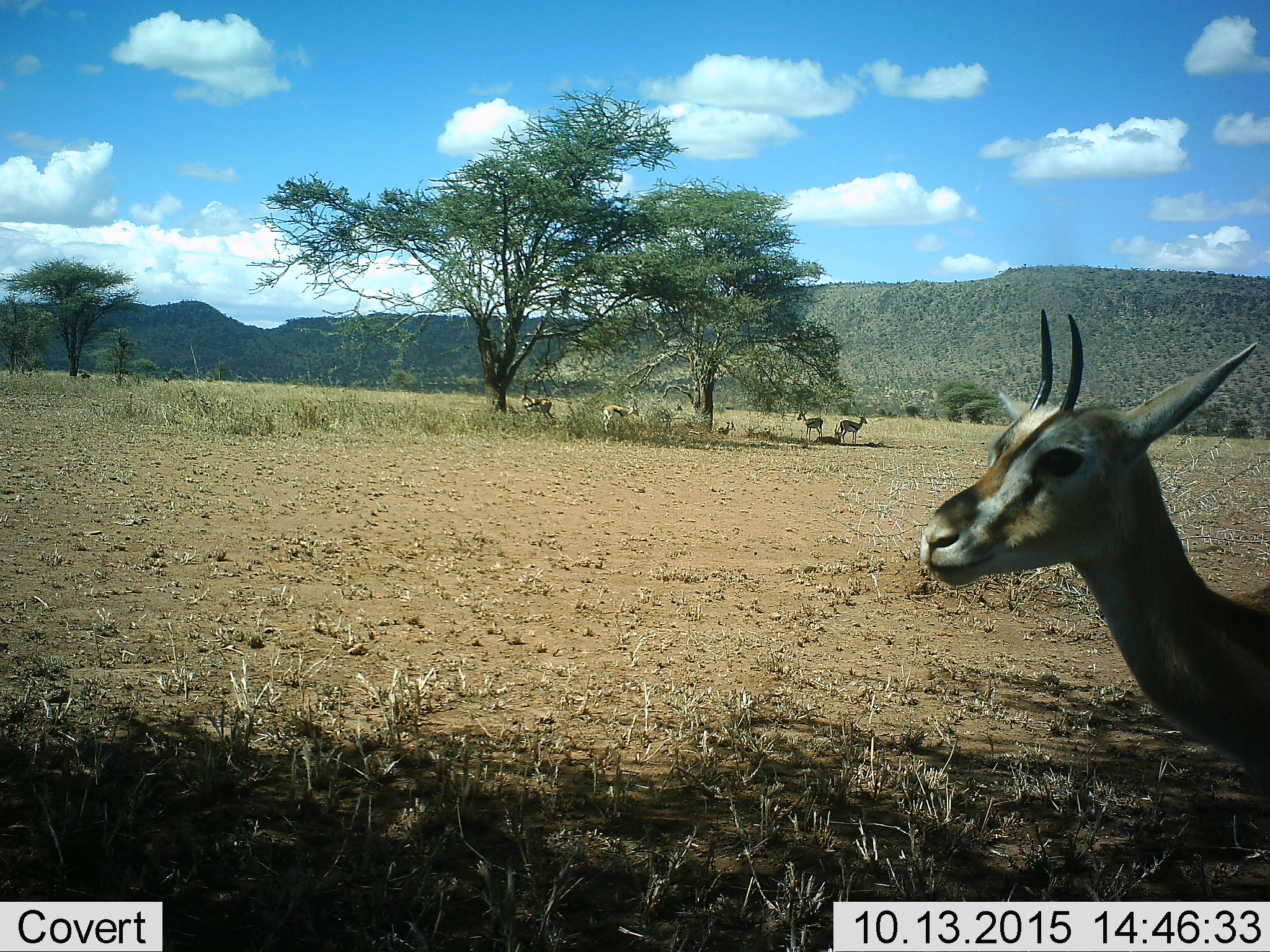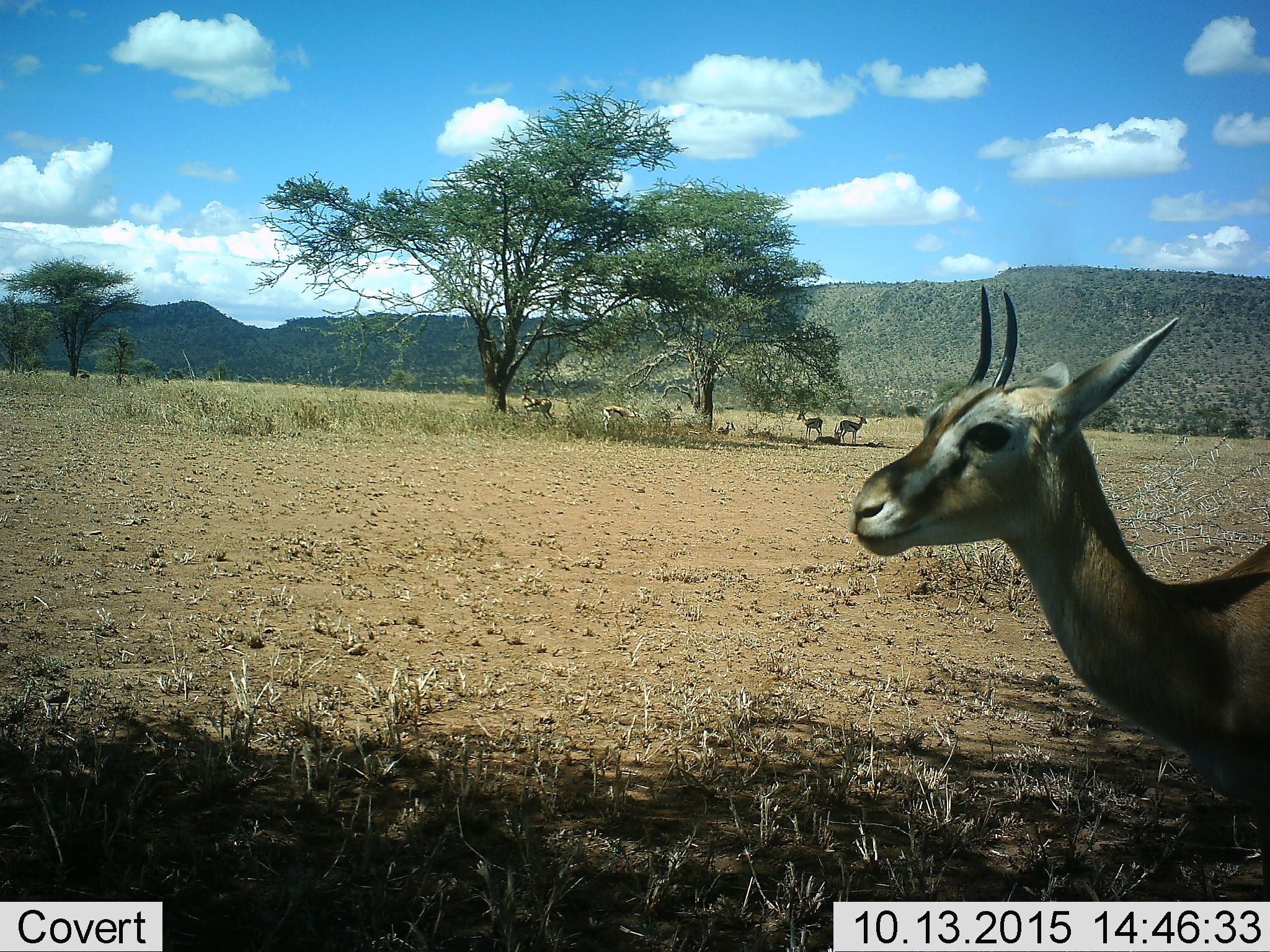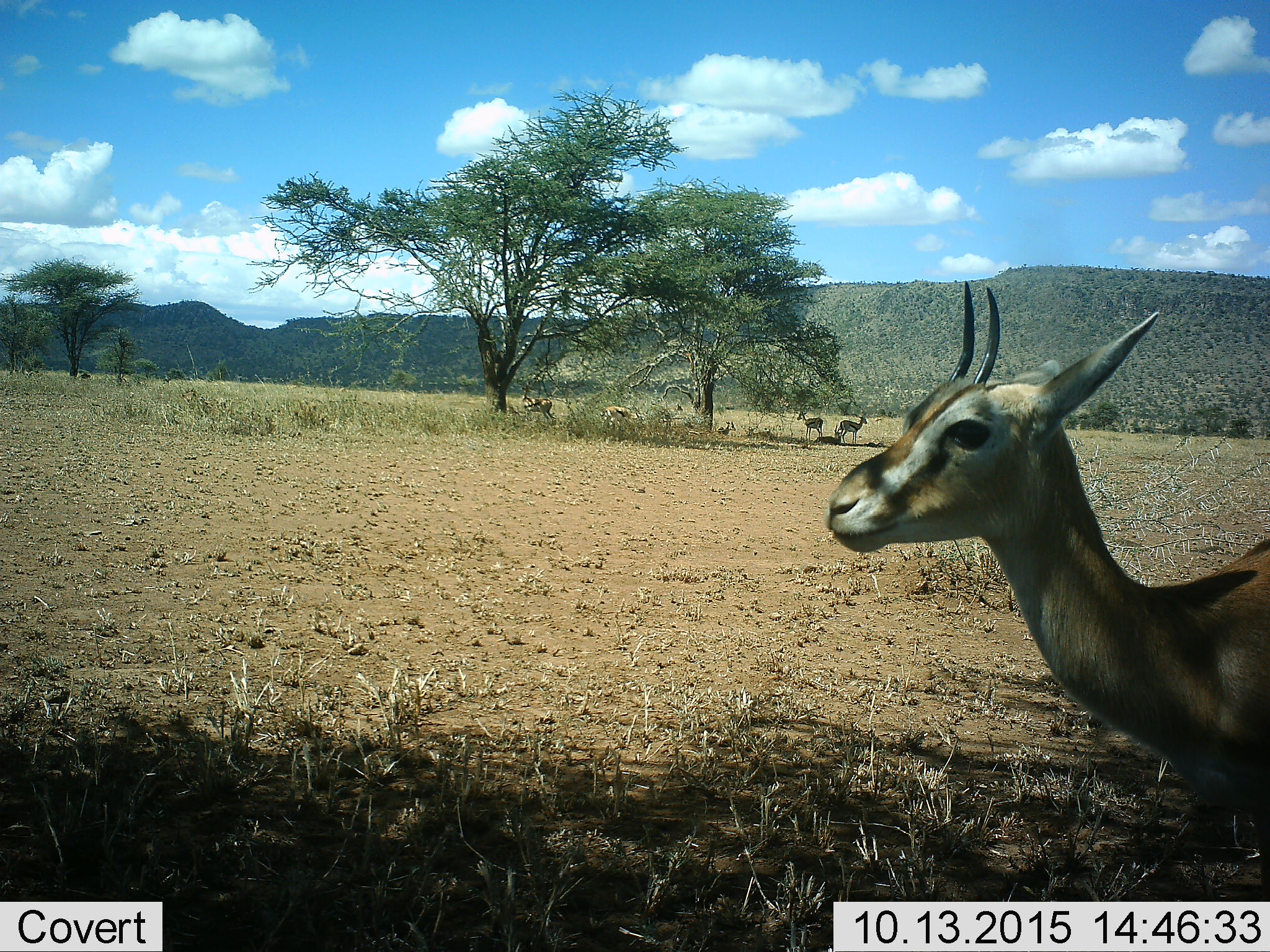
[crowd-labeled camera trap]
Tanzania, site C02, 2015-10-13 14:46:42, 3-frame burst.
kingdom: Animalia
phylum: Chordata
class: Mammalia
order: Artiodactyla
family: Bovidae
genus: Eudorcas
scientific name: Eudorcas thomsonii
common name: thomson's gazelle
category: gazellethomsons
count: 7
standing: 94%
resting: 72%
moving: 33%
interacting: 0%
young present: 0%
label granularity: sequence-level